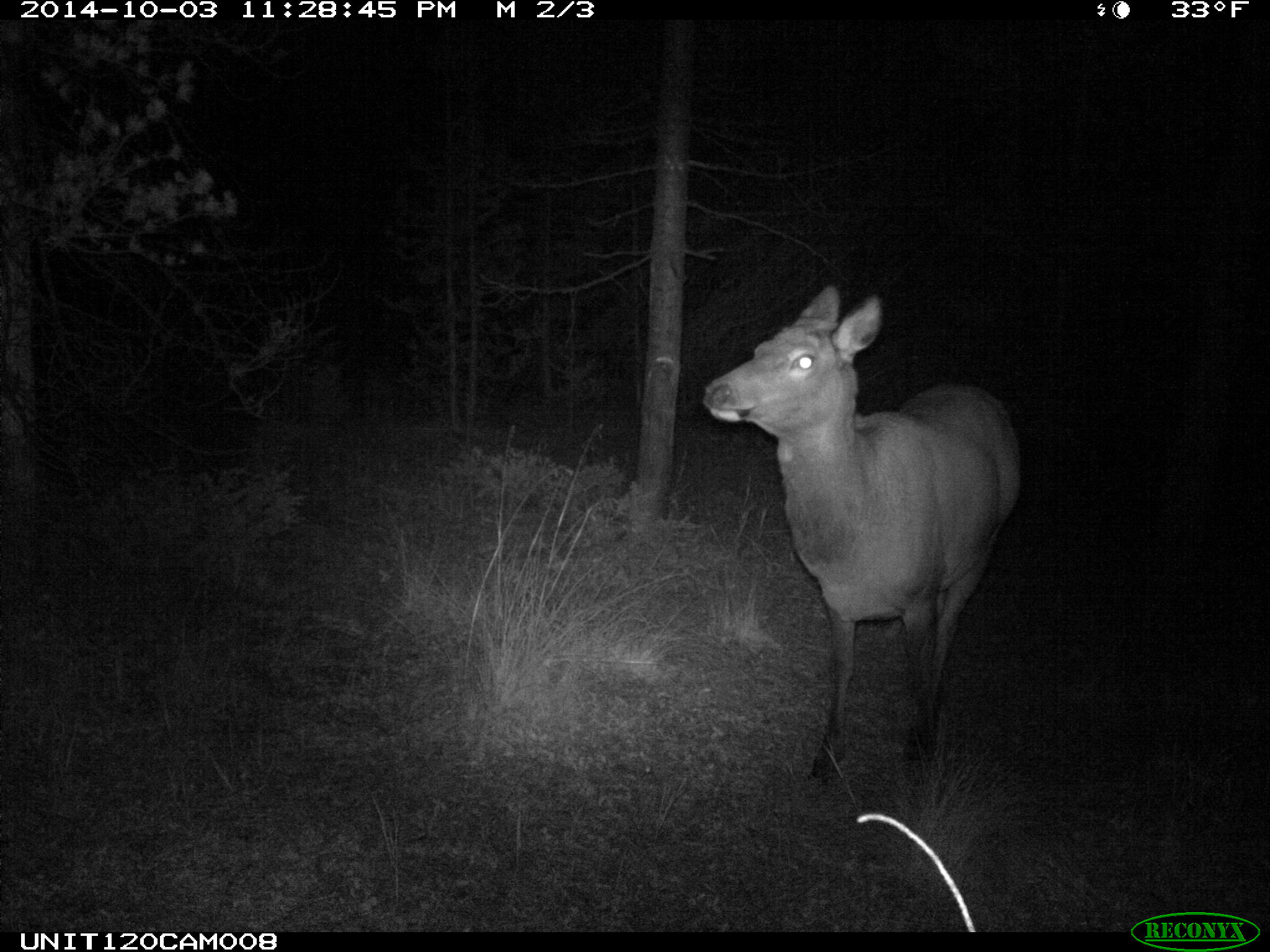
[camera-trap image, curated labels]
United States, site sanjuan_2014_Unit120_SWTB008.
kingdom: Animalia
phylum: Chordata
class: Mammalia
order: Artiodactyla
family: Cervidae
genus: Cervus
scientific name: Cervus elaphus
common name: red deer